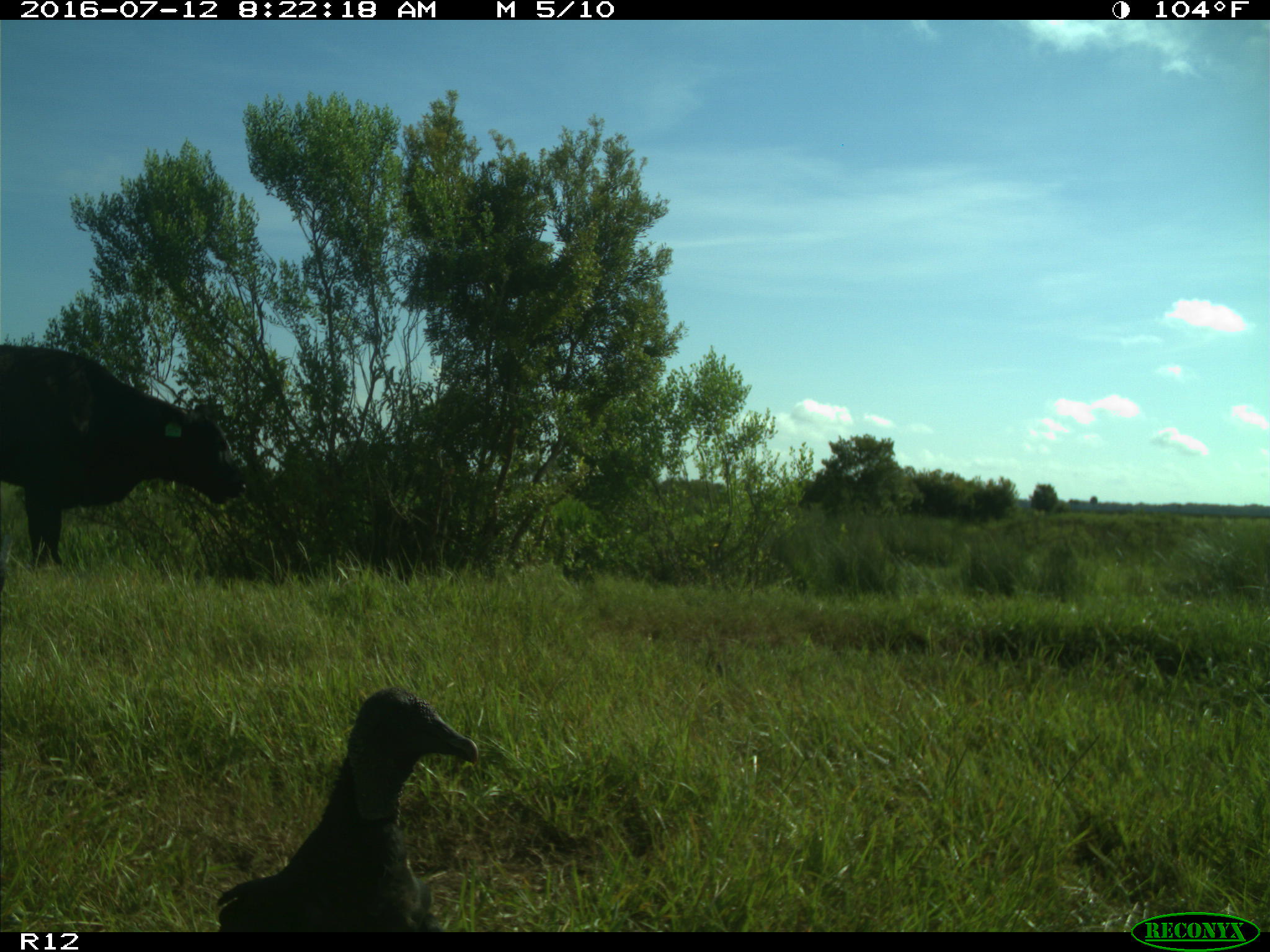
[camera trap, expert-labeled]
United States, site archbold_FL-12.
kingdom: Animalia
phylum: Chordata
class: Mammalia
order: Artiodactyla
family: Bovidae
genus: Bos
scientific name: Bos taurus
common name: domestic cow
Bos taurus (domestic cow).